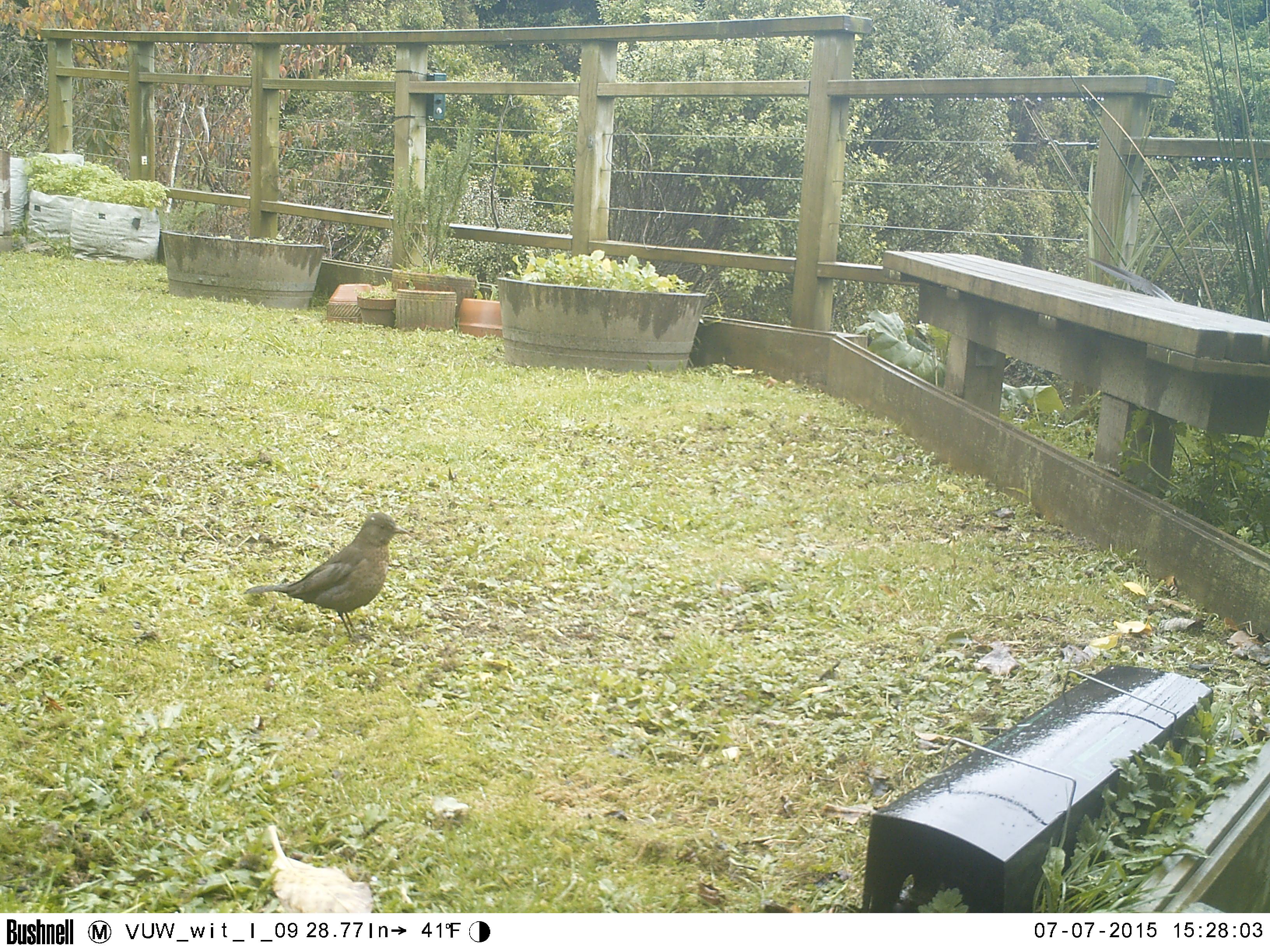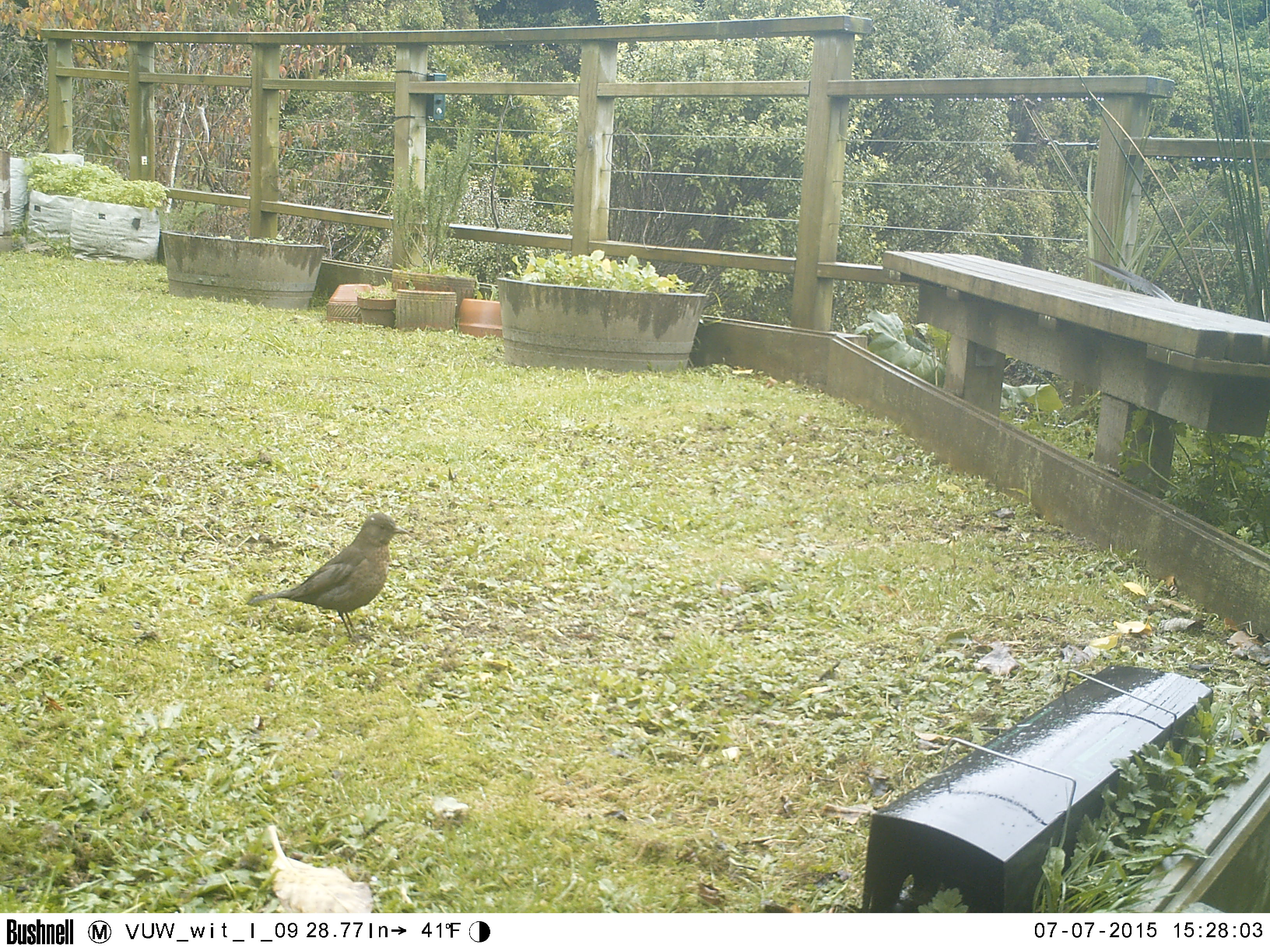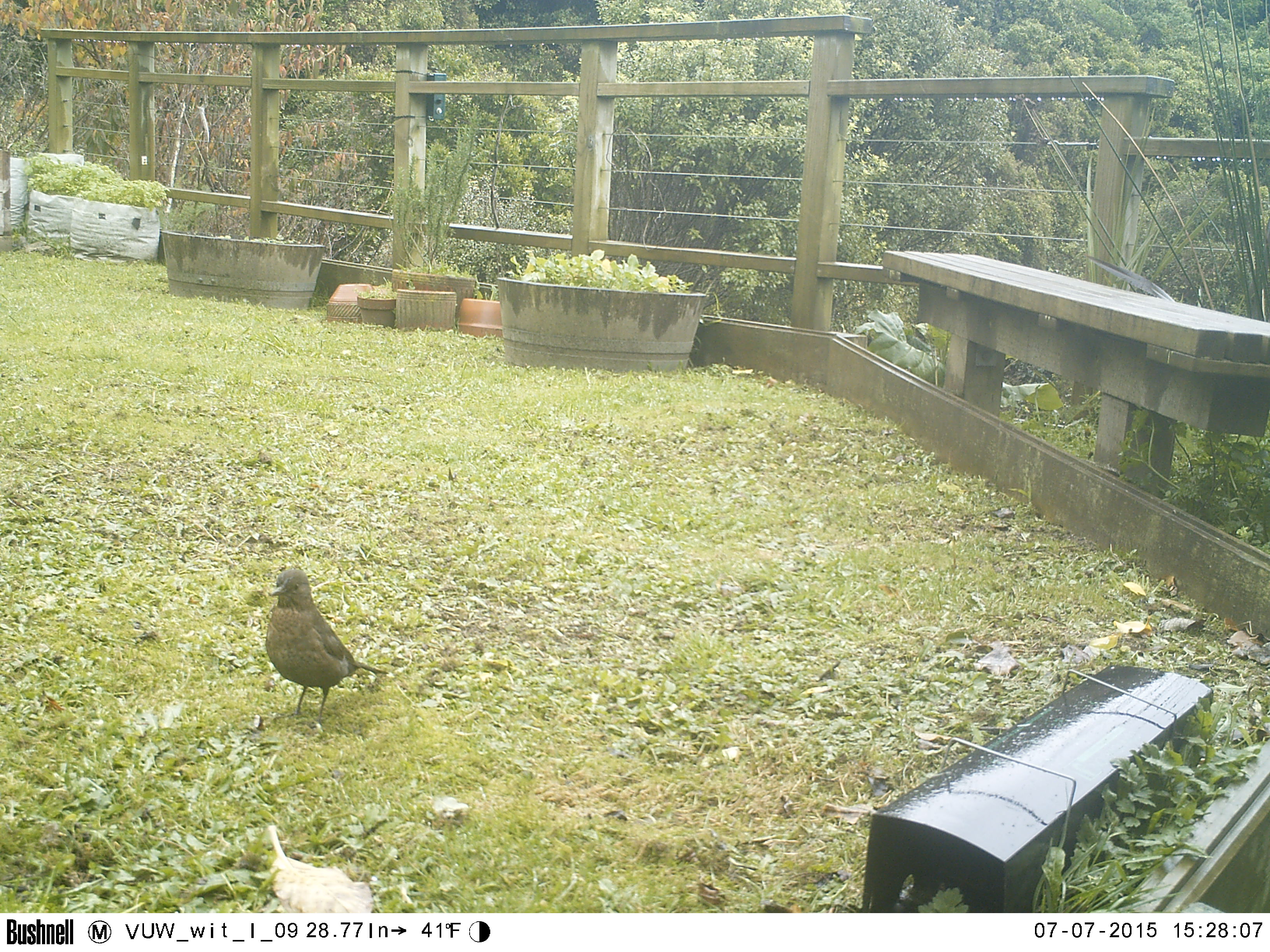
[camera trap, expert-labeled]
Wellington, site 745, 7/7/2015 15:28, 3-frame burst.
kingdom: Animalia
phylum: Chordata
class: Aves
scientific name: Aves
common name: bird